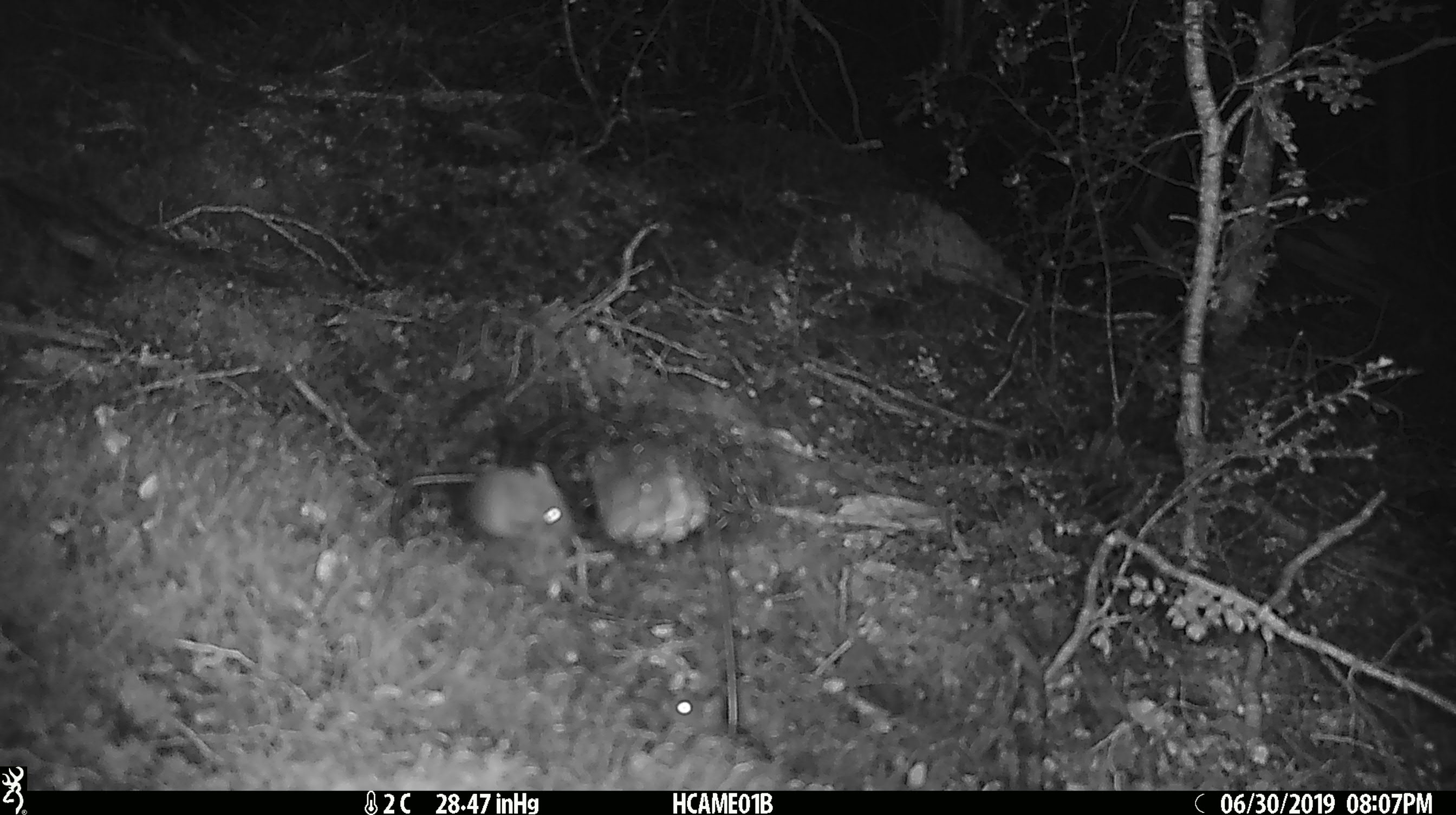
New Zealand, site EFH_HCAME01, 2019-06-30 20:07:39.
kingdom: Animalia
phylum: Chordata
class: Mammalia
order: Rodentia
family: Muridae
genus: Mus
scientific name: Mus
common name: mouse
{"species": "mouse (Mus)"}